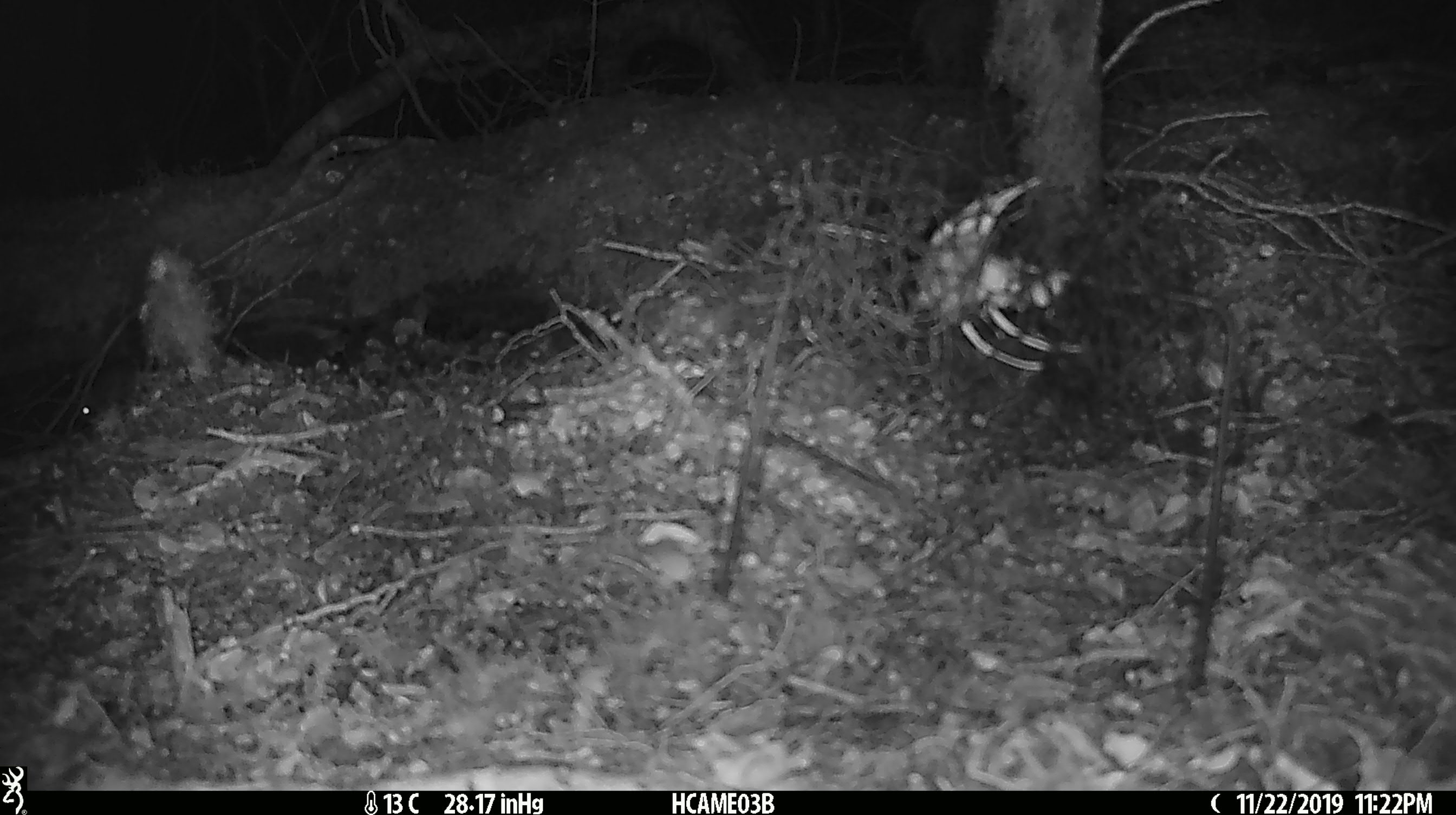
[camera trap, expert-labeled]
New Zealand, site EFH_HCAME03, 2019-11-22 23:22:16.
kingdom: Animalia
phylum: Chordata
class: Mammalia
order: Rodentia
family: Muridae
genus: Mus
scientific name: Mus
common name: mouse